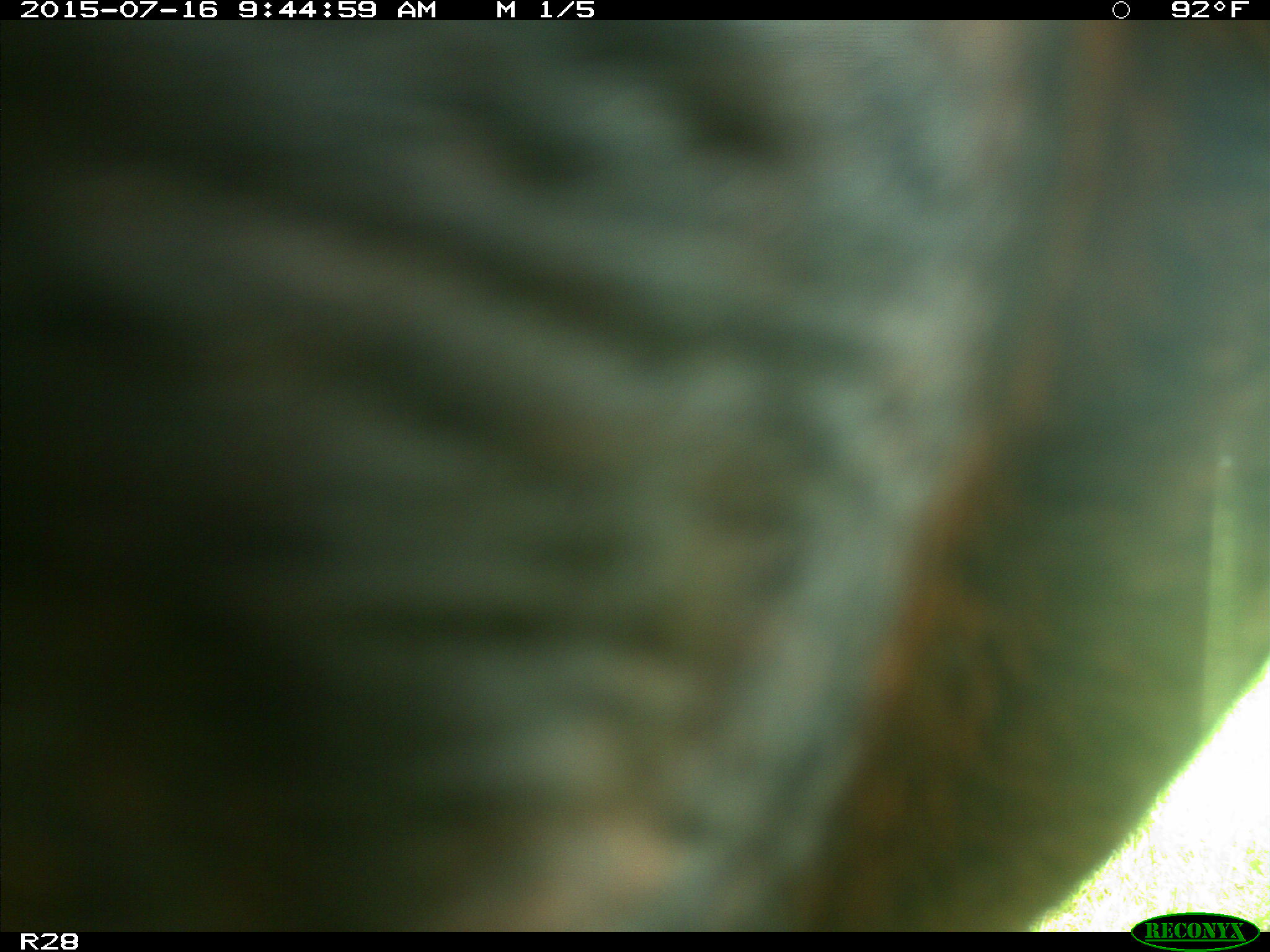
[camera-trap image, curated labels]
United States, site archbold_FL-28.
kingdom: Animalia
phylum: Chordata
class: Mammalia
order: Artiodactyla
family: Bovidae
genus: Bos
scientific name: Bos taurus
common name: domestic cow